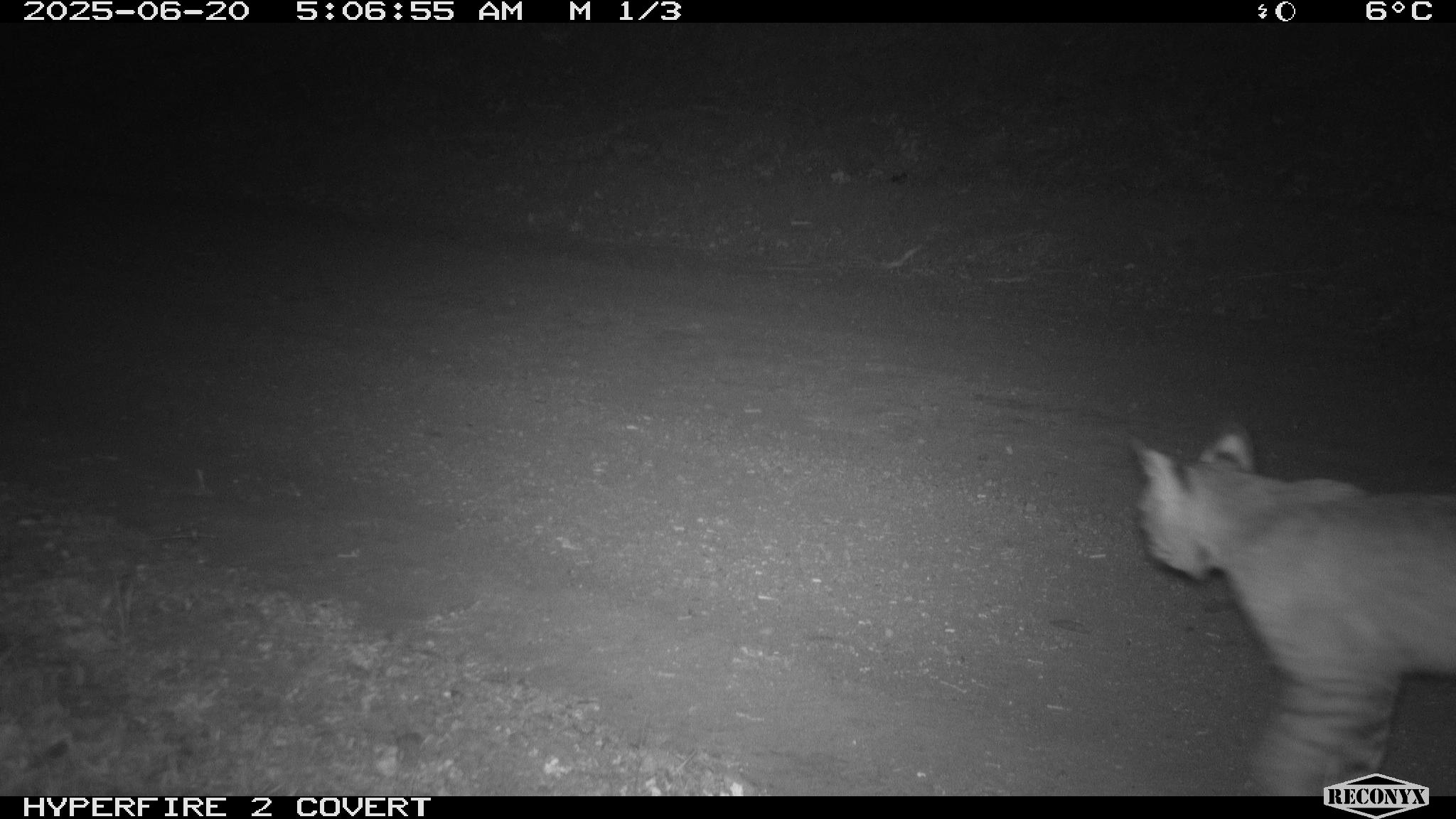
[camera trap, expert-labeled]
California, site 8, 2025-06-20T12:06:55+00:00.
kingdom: Animalia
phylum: Chordata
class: Mammalia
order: Carnivora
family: Felidae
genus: Lynx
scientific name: Lynx rufus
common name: bobcat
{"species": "bobcat (Lynx rufus)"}